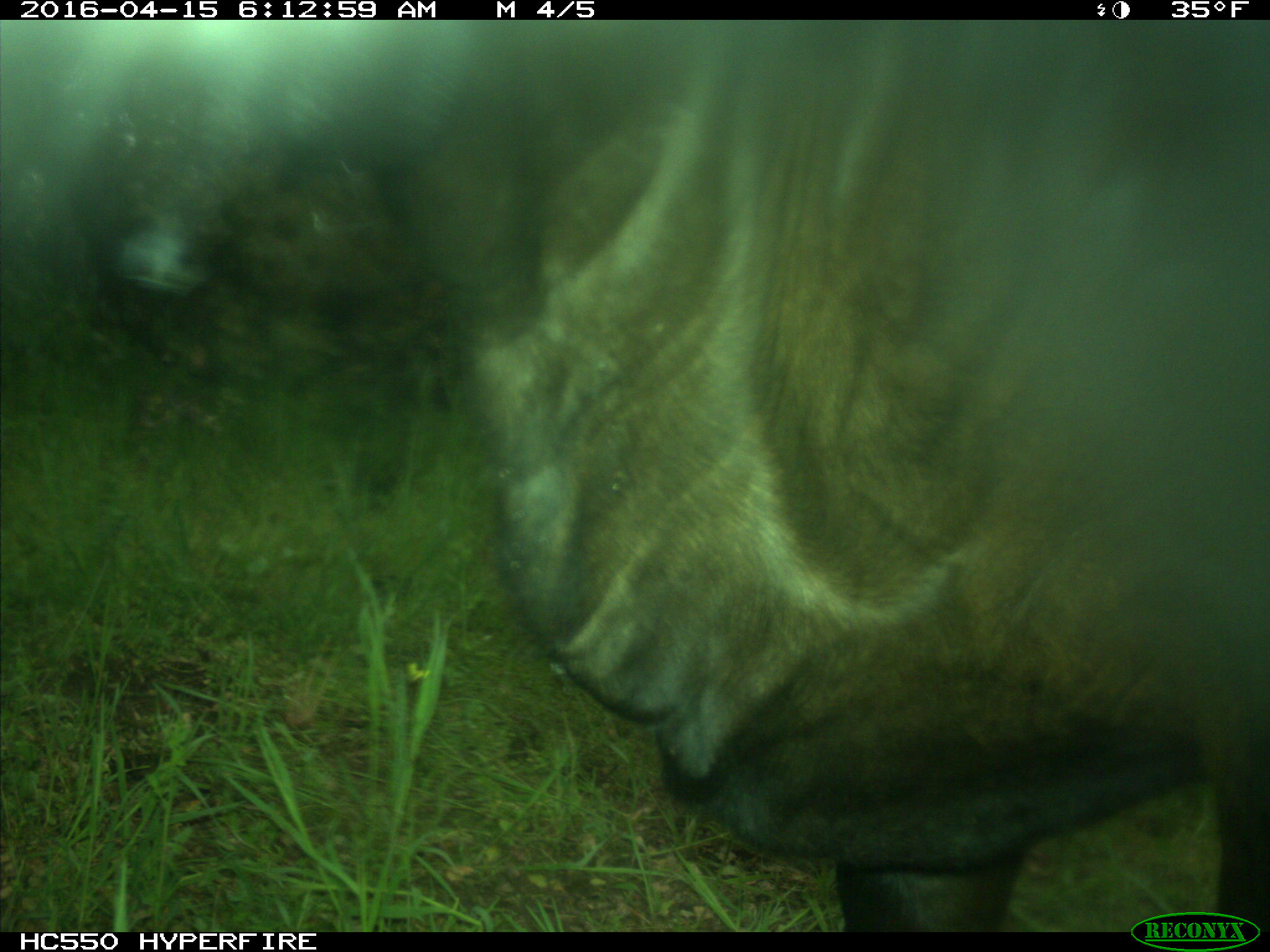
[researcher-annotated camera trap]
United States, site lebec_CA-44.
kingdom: Animalia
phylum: Chordata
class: Mammalia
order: Artiodactyla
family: Bovidae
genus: Bos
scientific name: Bos taurus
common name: domestic cow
Bos taurus (domestic cow).